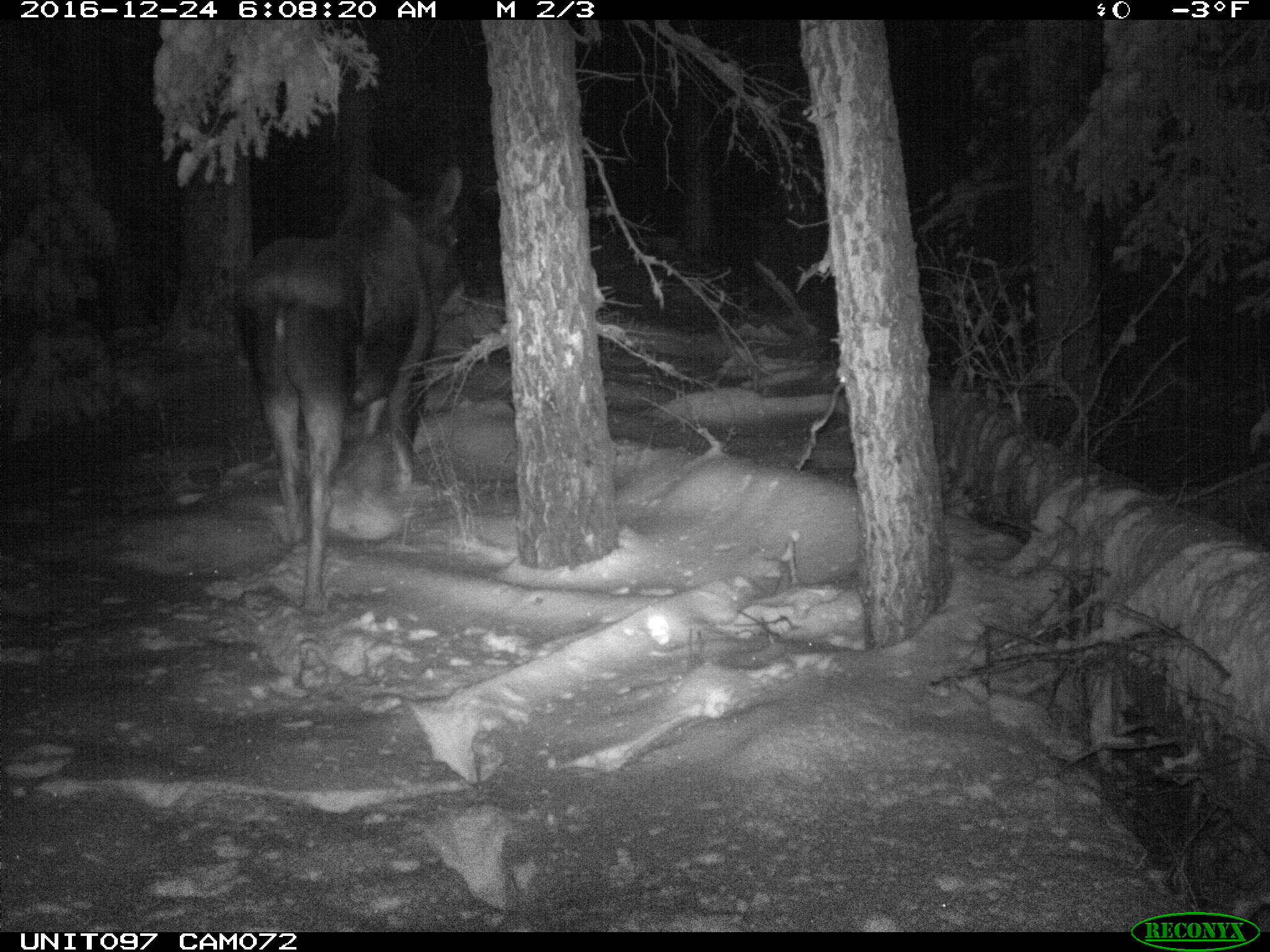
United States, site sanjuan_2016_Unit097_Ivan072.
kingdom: Animalia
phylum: Chordata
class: Mammalia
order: Artiodactyla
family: Cervidae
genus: Alces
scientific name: Alces alces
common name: moose